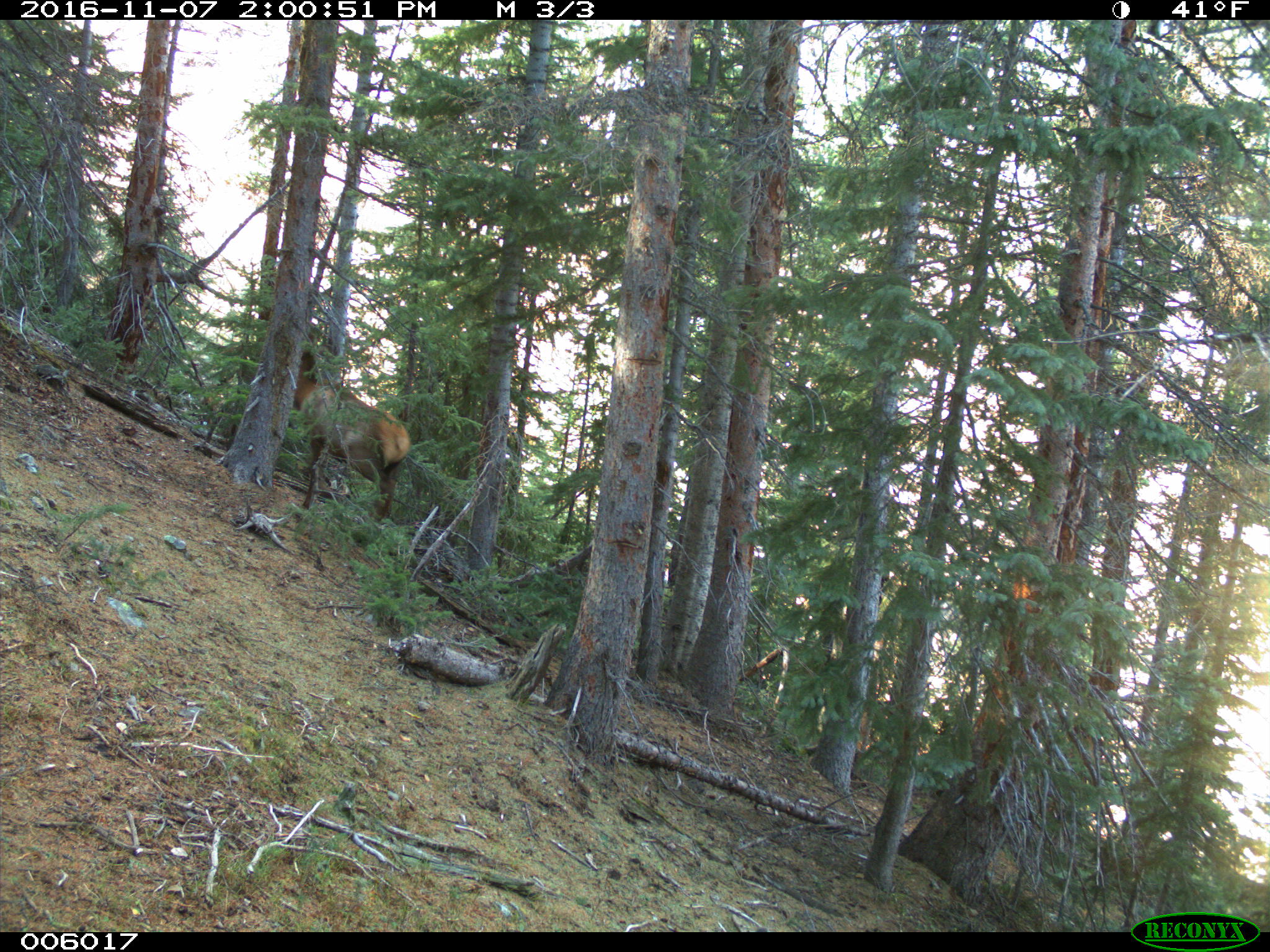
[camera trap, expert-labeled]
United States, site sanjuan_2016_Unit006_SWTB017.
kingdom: Animalia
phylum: Chordata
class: Mammalia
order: Artiodactyla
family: Cervidae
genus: Cervus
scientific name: Cervus elaphus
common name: red deer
Cervus elaphus (red deer).